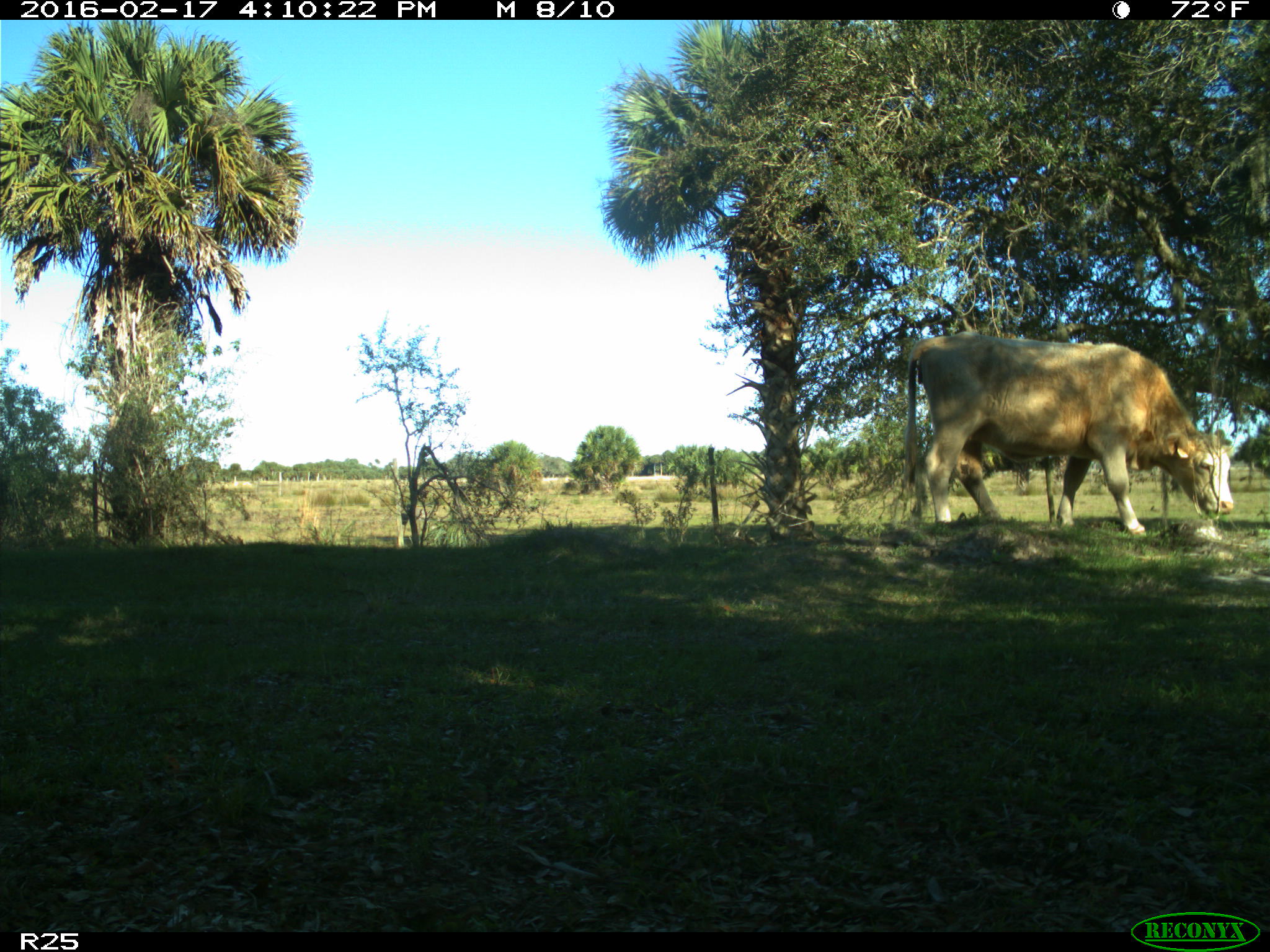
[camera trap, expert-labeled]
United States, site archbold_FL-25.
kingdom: Animalia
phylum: Chordata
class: Mammalia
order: Artiodactyla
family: Bovidae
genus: Bos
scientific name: Bos taurus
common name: domestic cow